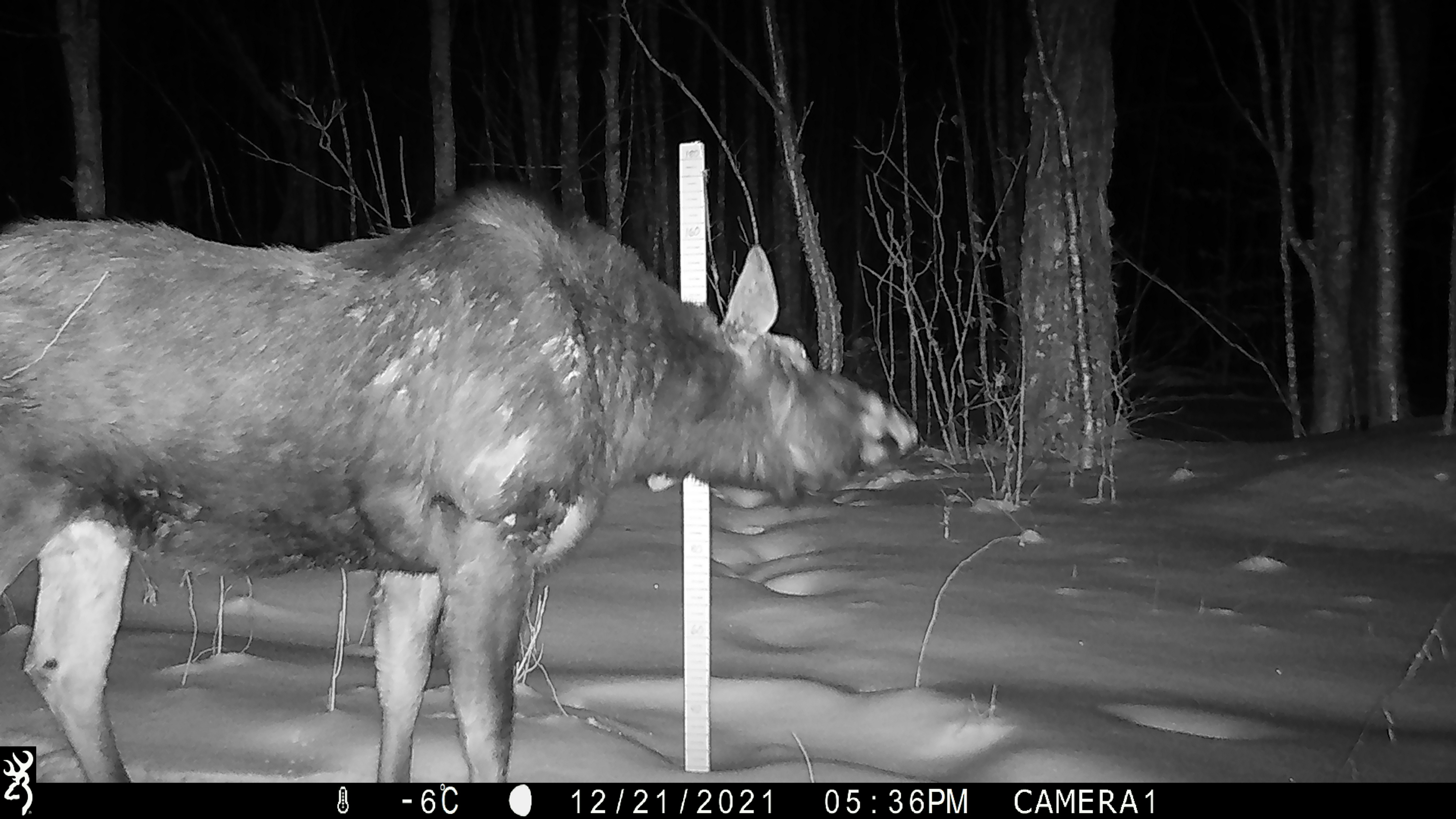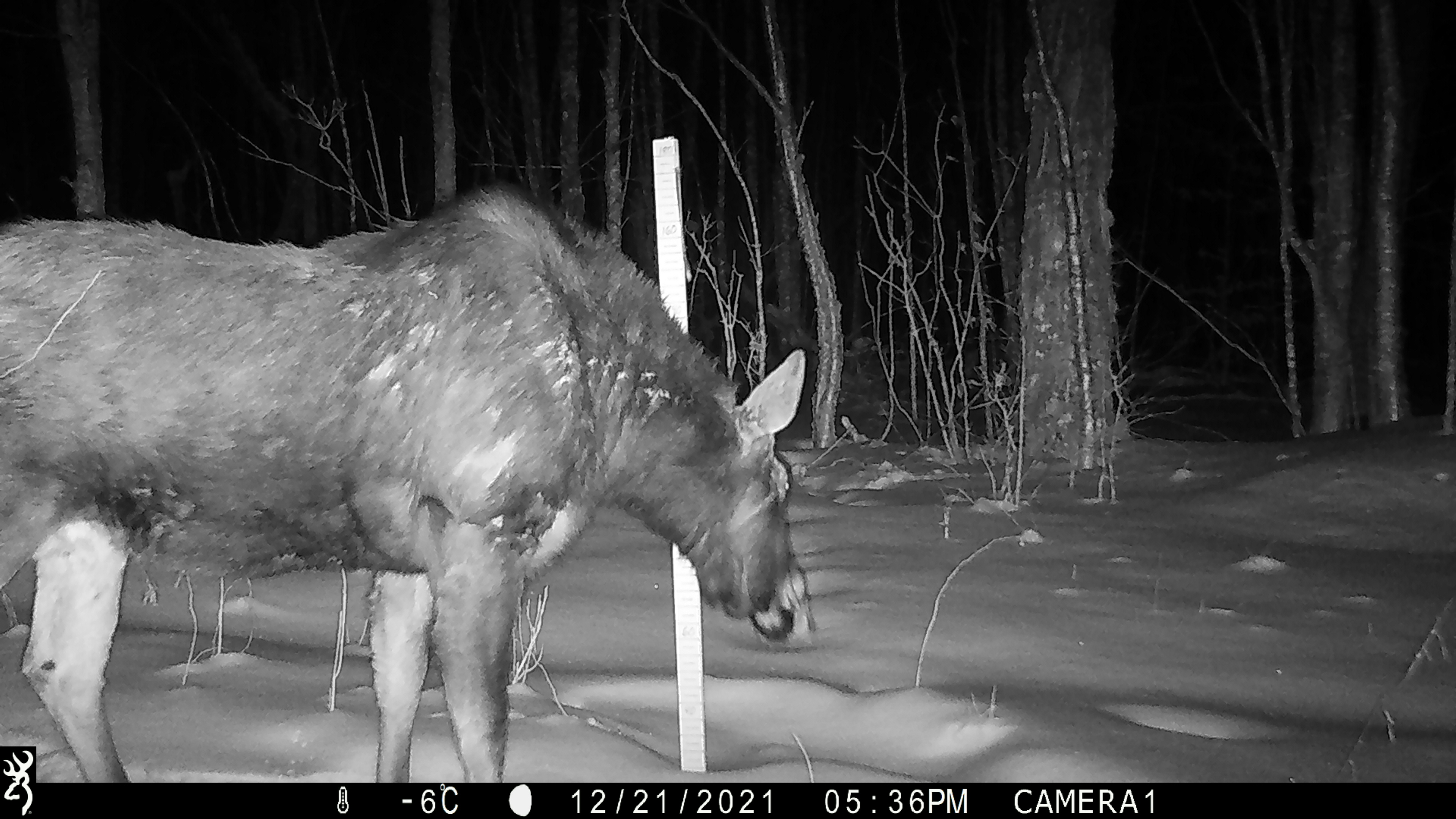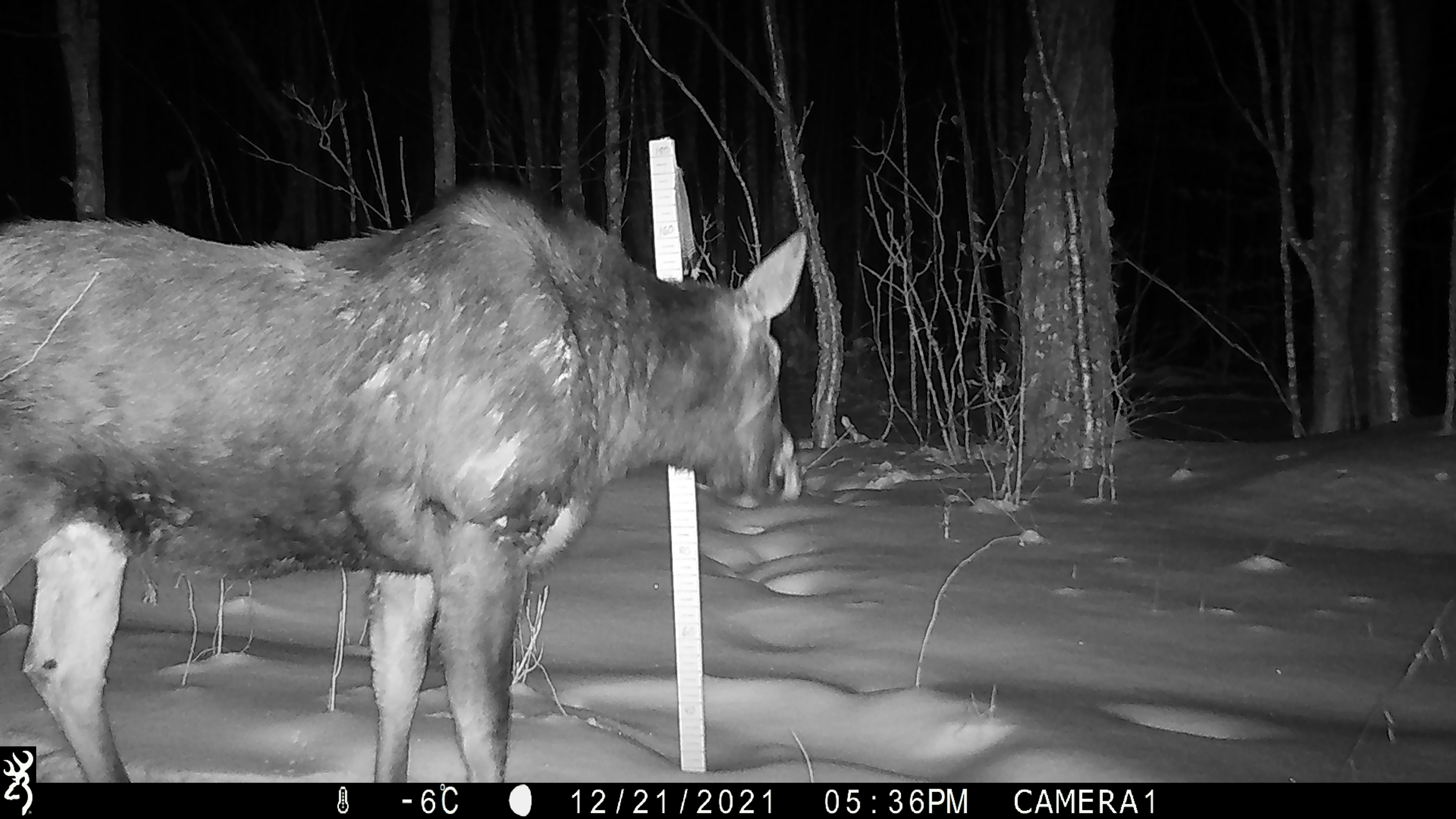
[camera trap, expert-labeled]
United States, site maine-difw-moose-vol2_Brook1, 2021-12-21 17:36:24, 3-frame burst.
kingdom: Animalia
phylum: Chordata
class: Mammalia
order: Artiodactyla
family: Cervidae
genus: Alces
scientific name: Alces alces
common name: moose